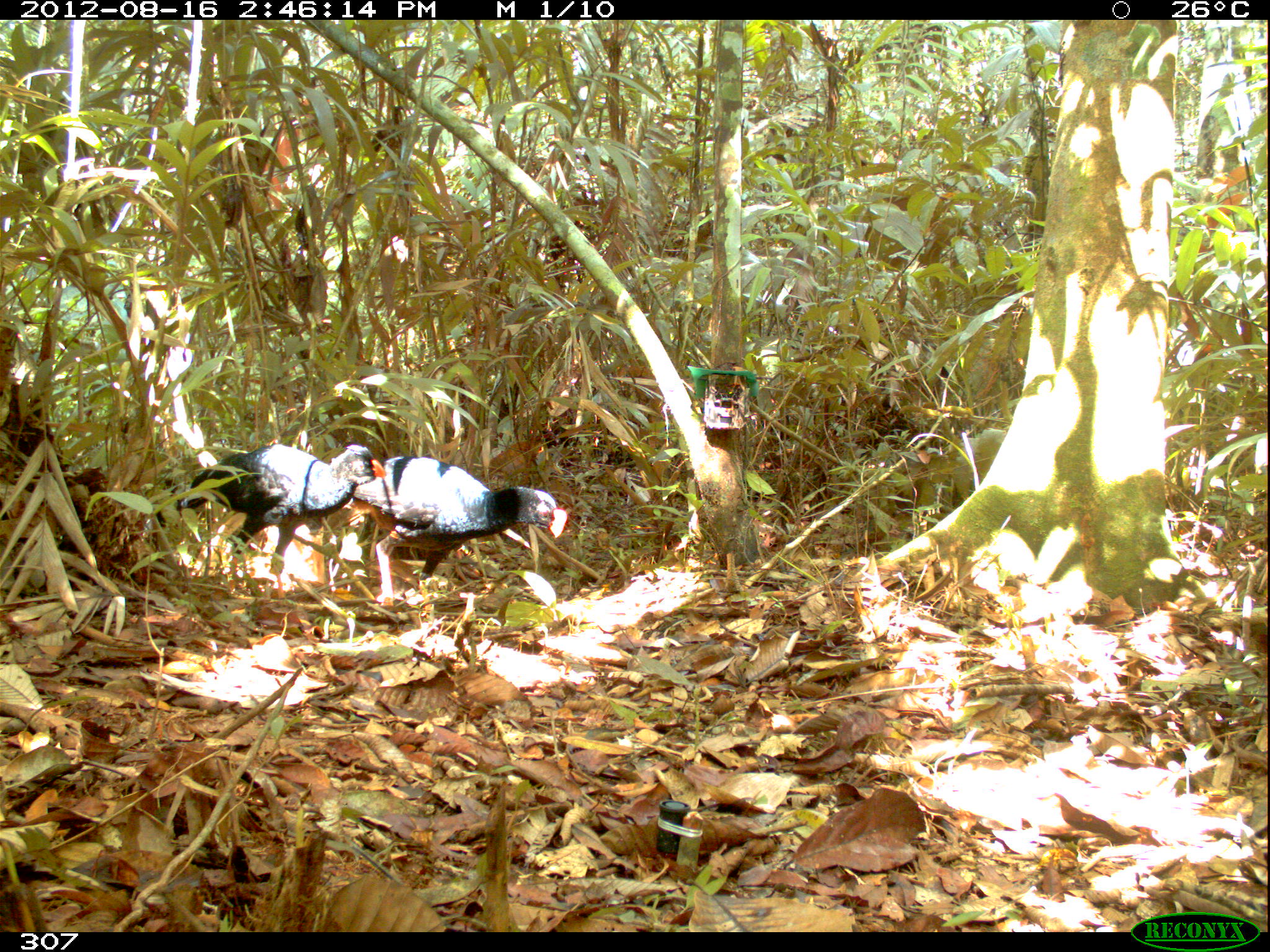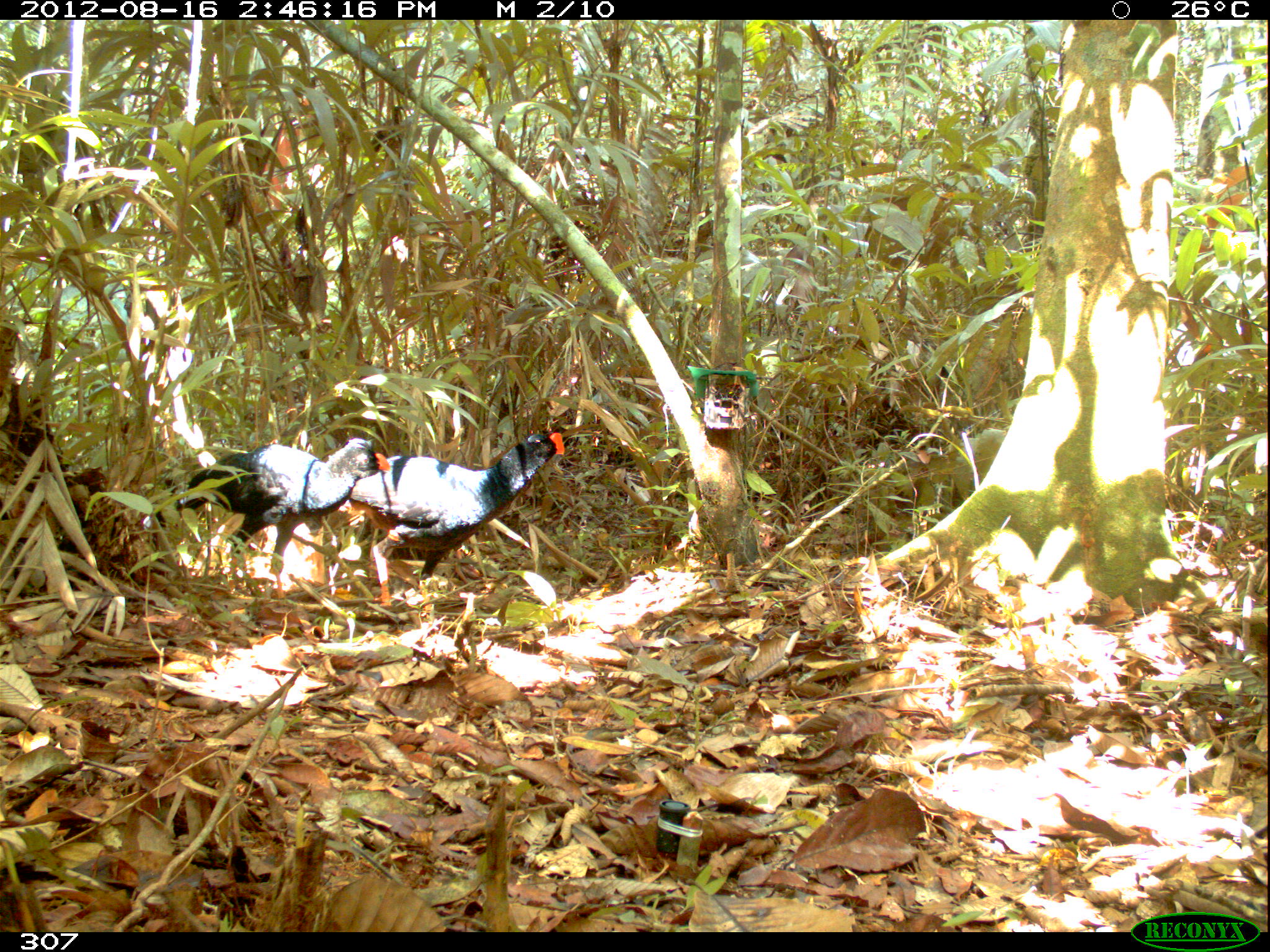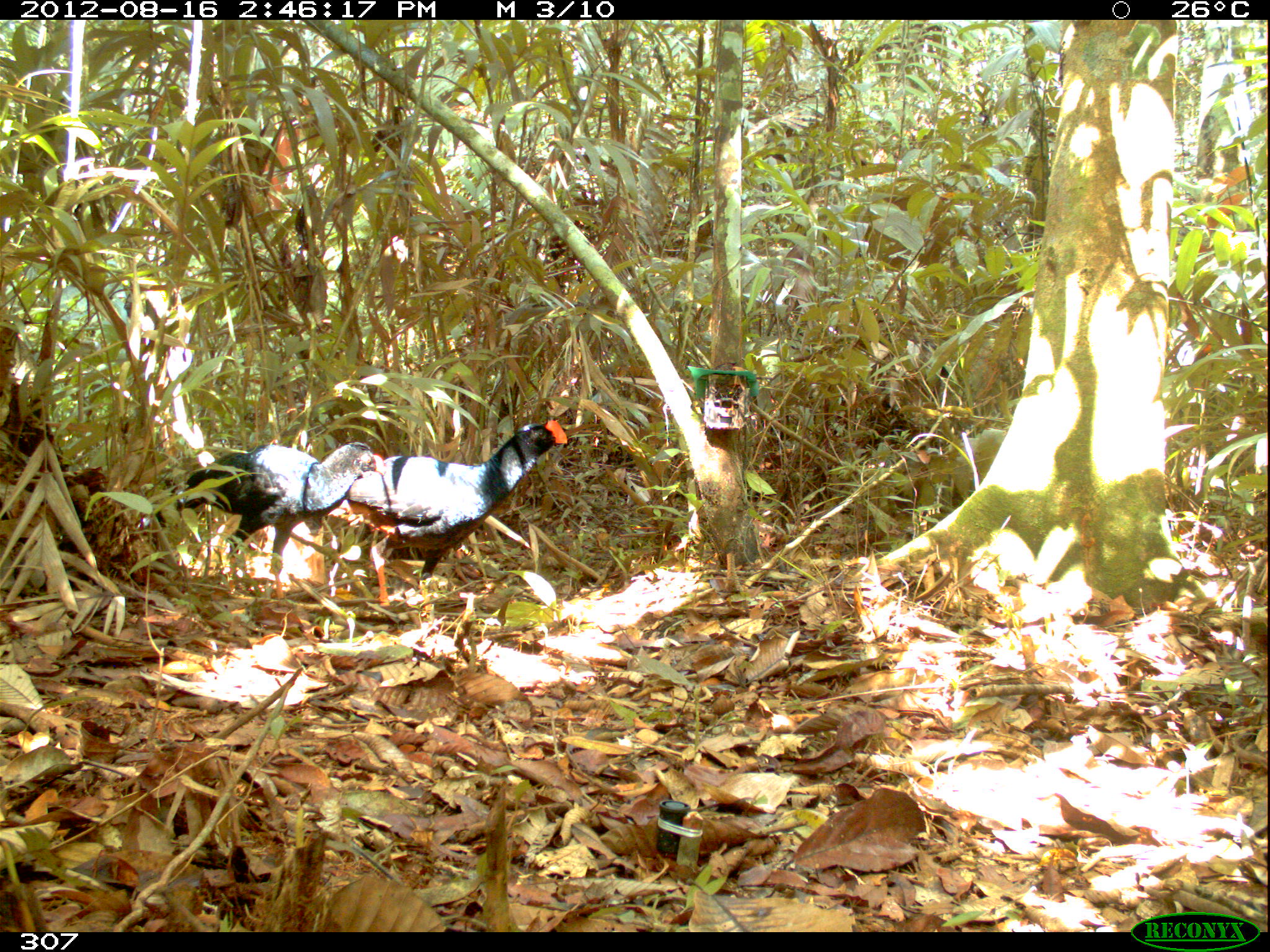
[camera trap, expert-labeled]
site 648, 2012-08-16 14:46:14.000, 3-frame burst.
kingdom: Animalia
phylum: Chordata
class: Aves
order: Galliformes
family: Cracidae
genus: Mitu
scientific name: Mitu tuberosum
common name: razor-billed curassow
Mitu tuberosum (razor-billed curassow).